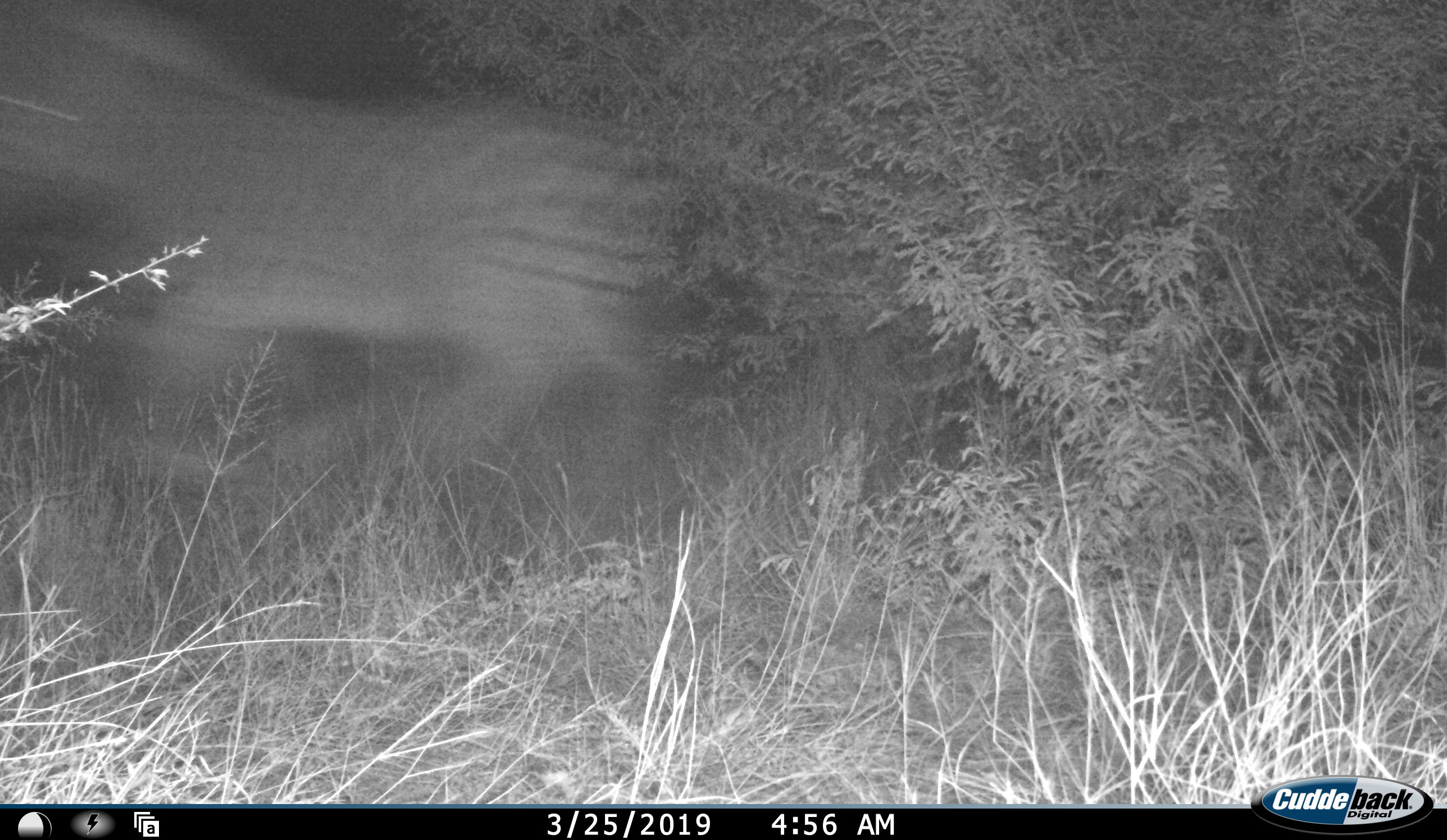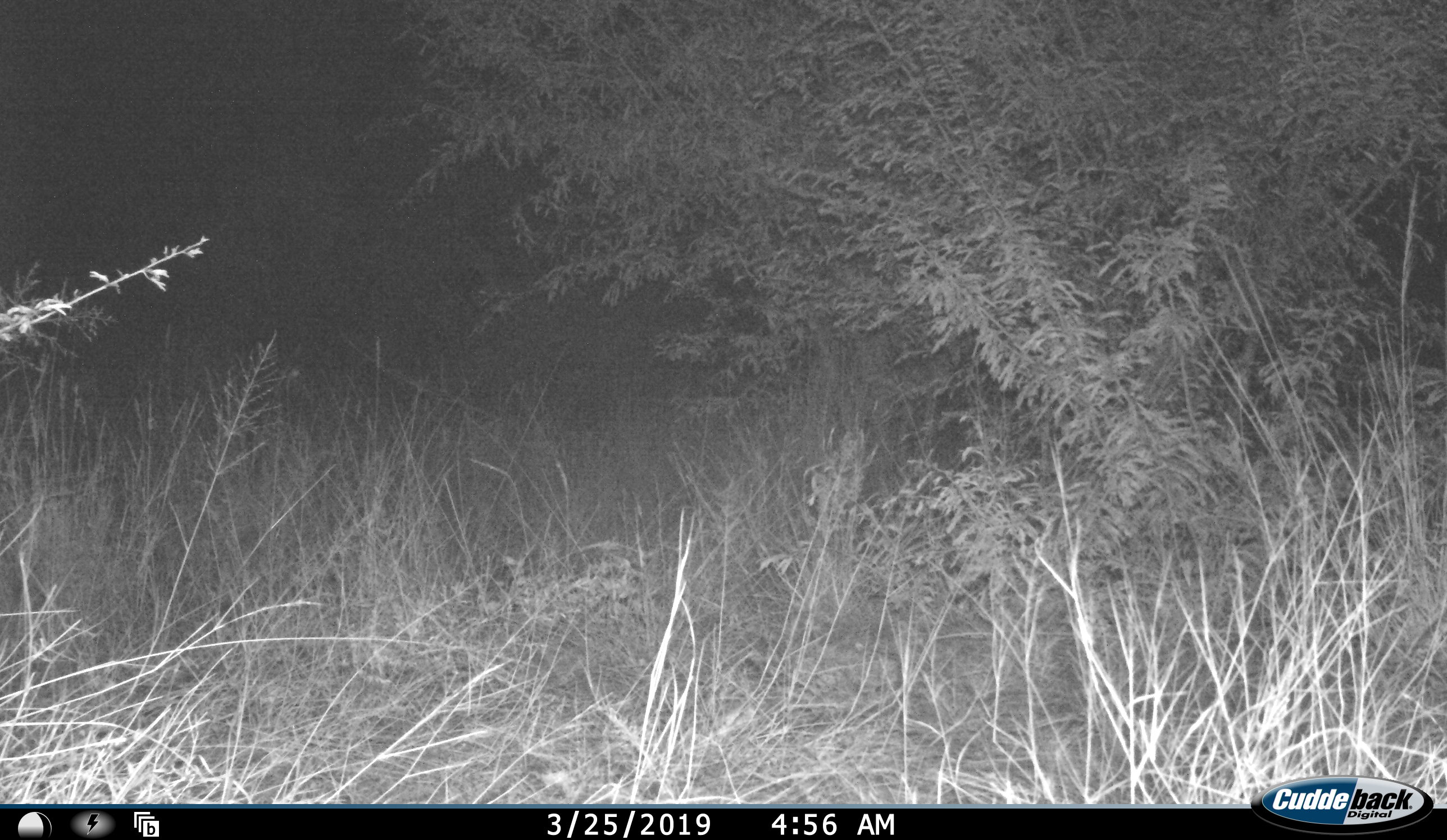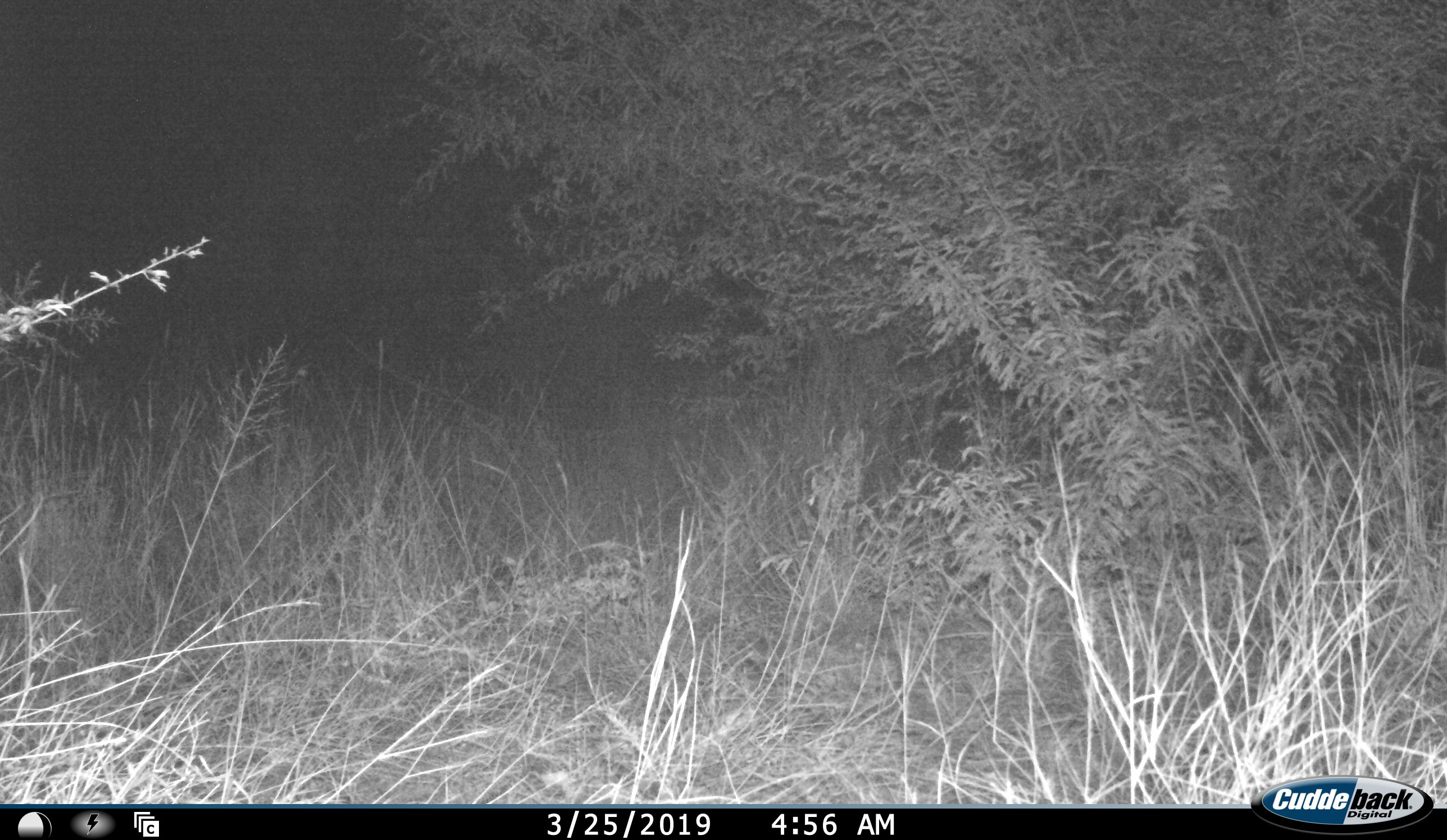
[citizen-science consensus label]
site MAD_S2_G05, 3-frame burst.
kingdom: Animalia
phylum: Chordata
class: Mammalia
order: Perissodactyla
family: Equidae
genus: Equus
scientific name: Equus quagga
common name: plains zebra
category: zebraplains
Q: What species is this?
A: Zebraplains (plains zebra) (Equus quagga).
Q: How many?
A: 1.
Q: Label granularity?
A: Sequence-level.